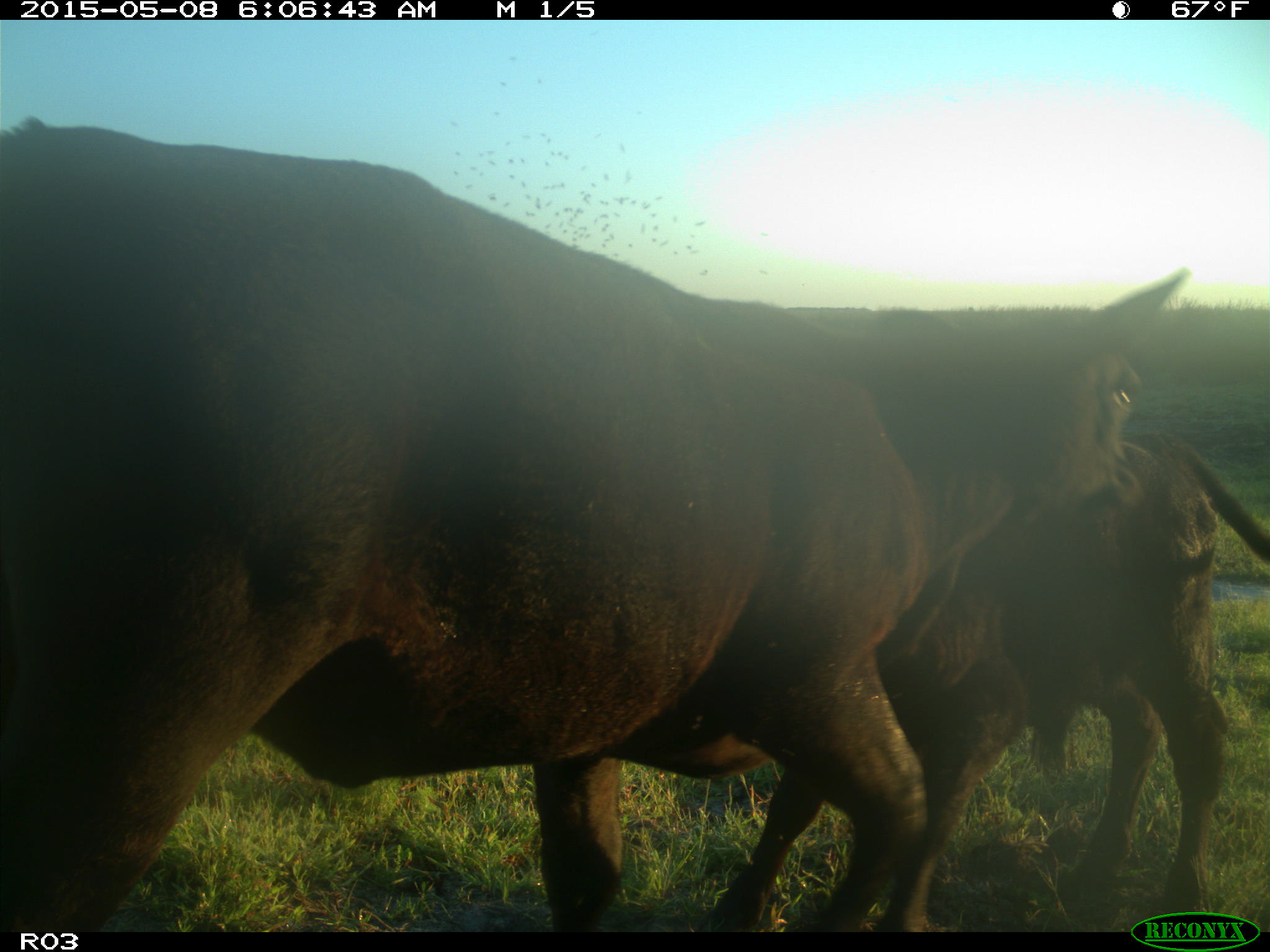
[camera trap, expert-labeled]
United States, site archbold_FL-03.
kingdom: Animalia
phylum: Chordata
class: Mammalia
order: Artiodactyla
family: Bovidae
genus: Bos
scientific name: Bos taurus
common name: domestic cow